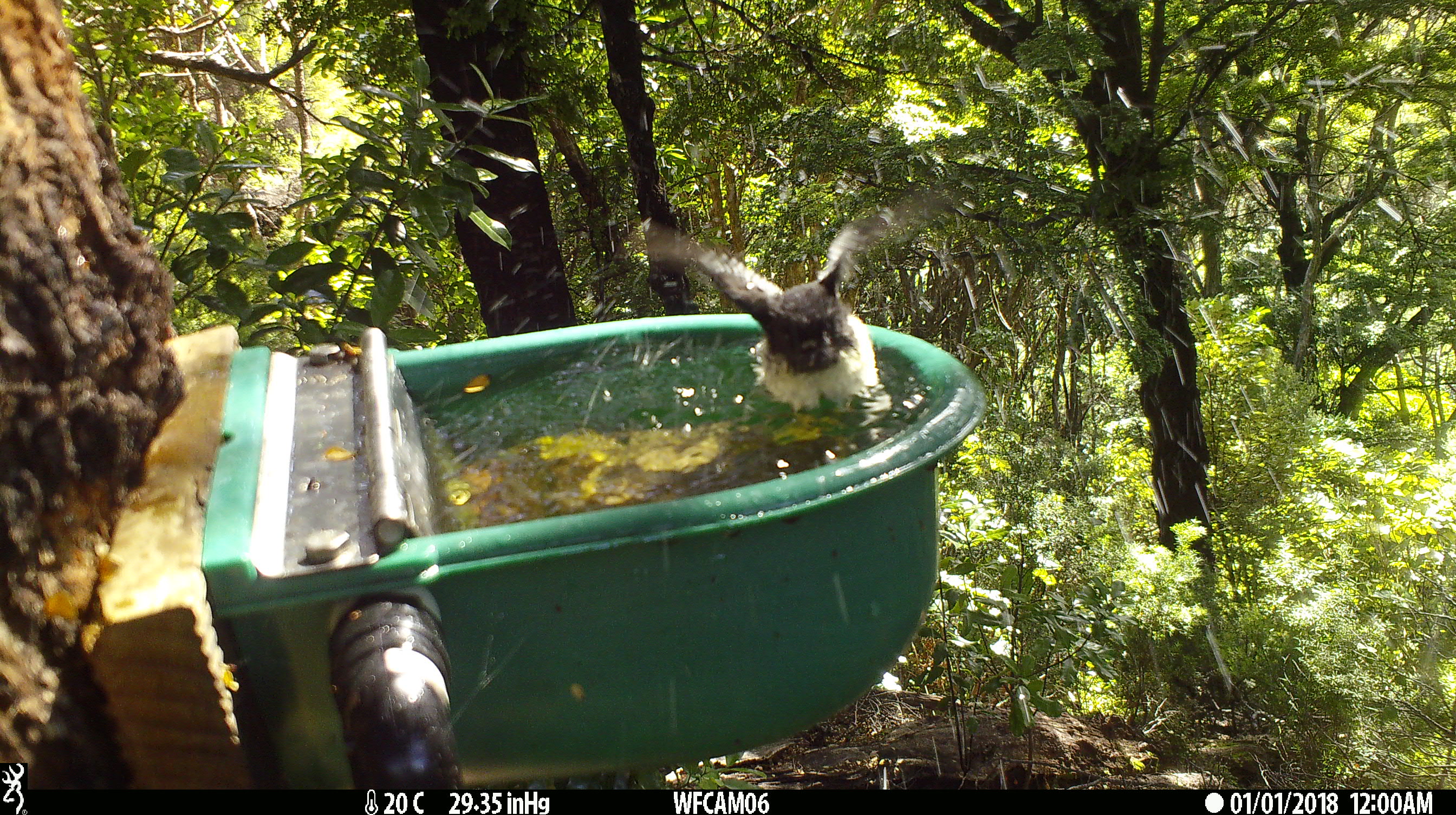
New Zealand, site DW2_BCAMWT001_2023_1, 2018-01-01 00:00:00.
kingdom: Animalia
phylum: Chordata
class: Aves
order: Passeriformes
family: Petroicidae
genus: Petroica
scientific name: Petroica macrocephala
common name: tomtit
Tomtit (Petroica macrocephala).